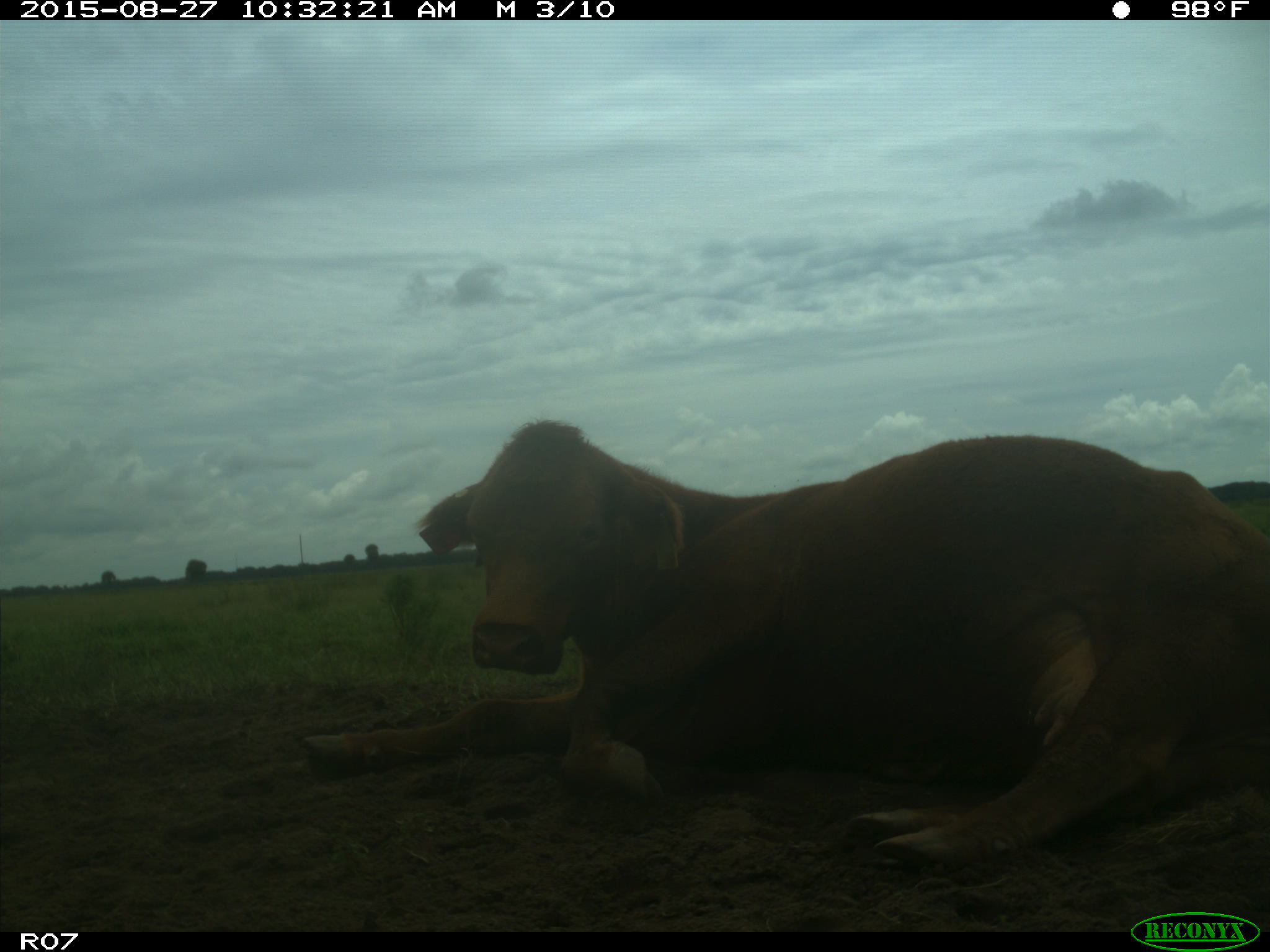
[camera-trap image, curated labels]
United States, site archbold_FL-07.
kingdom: Animalia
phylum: Chordata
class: Mammalia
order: Artiodactyla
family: Bovidae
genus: Bos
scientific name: Bos taurus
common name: domestic cow